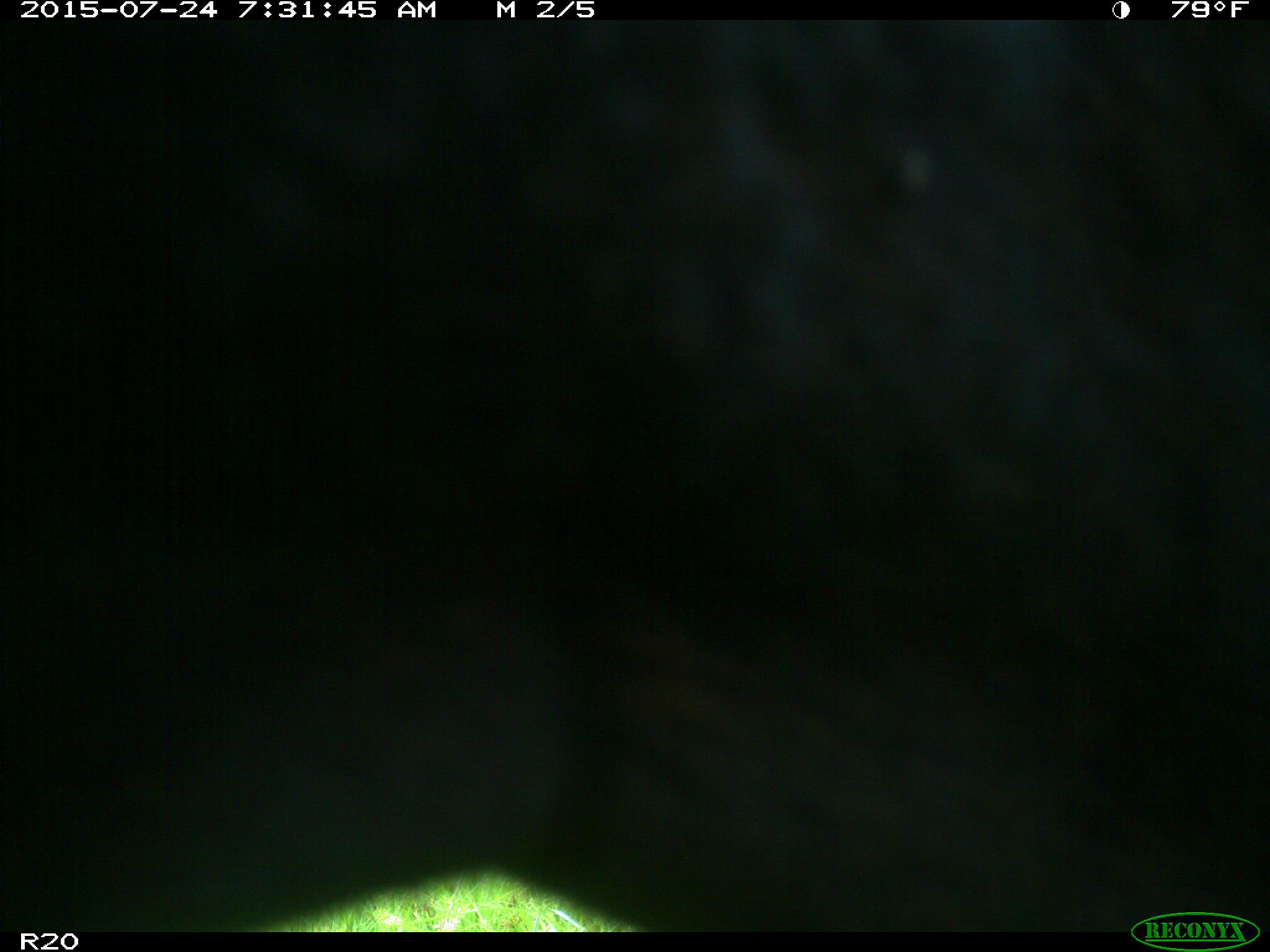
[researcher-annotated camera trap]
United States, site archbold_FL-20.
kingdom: Animalia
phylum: Chordata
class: Mammalia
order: Artiodactyla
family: Bovidae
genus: Bos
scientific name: Bos taurus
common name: domestic cow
Bos taurus (domestic cow).